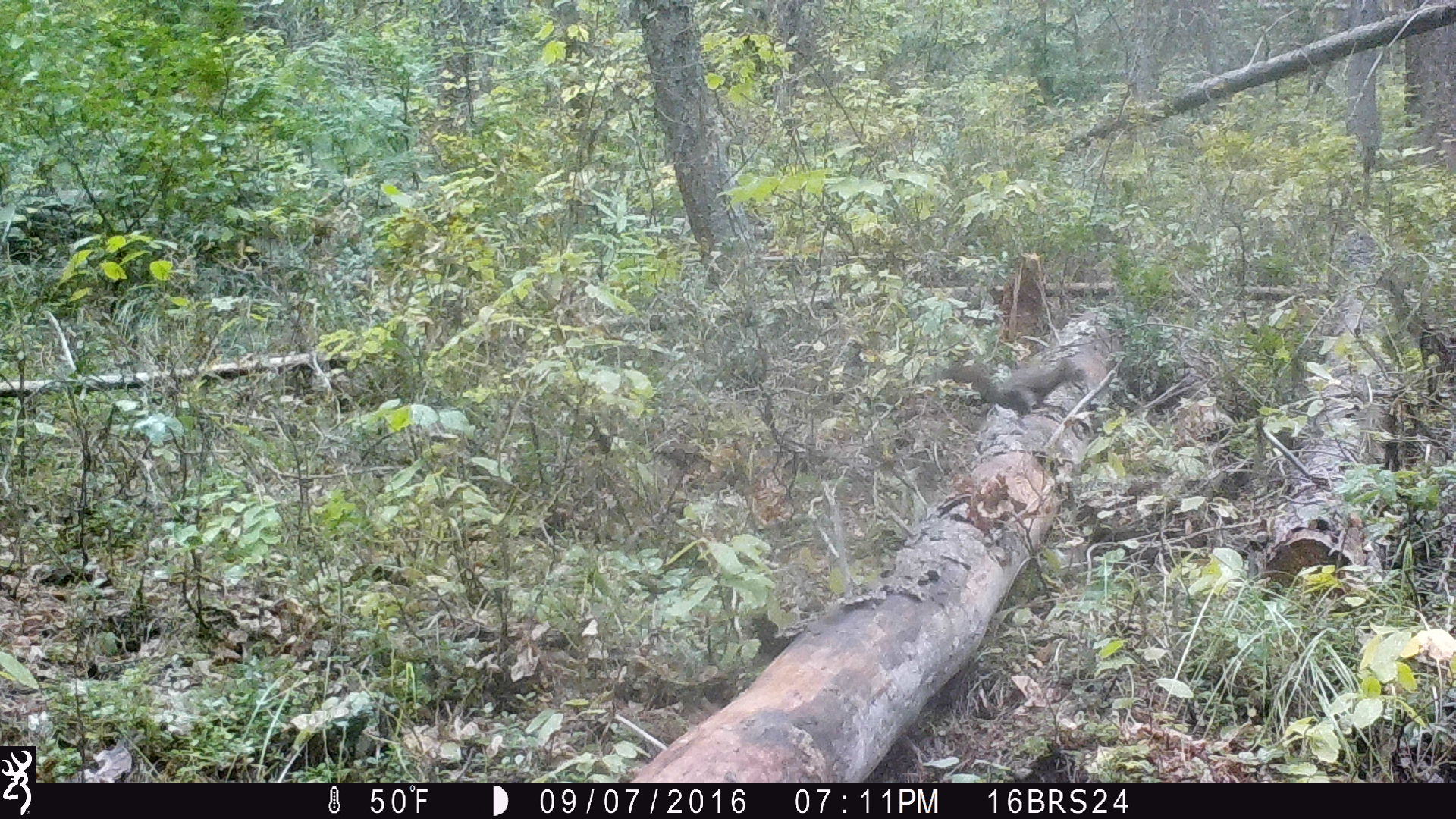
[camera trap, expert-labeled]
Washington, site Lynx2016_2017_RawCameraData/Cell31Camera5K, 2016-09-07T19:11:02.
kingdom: Animalia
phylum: Chordata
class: Mammalia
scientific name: Mammalia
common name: small mammal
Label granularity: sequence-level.